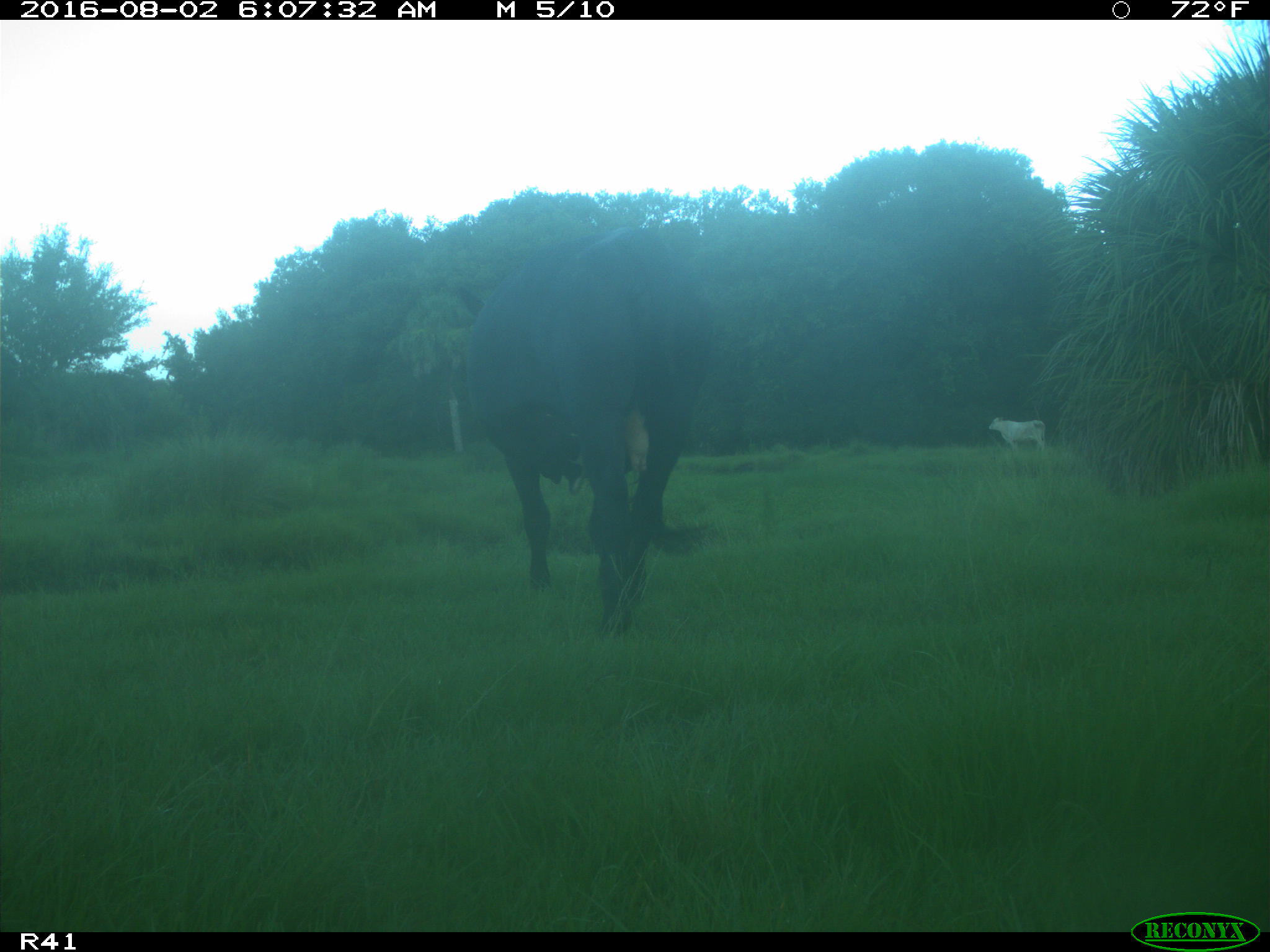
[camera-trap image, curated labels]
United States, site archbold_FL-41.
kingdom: Animalia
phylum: Chordata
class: Mammalia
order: Artiodactyla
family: Bovidae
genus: Bos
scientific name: Bos taurus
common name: domestic cow